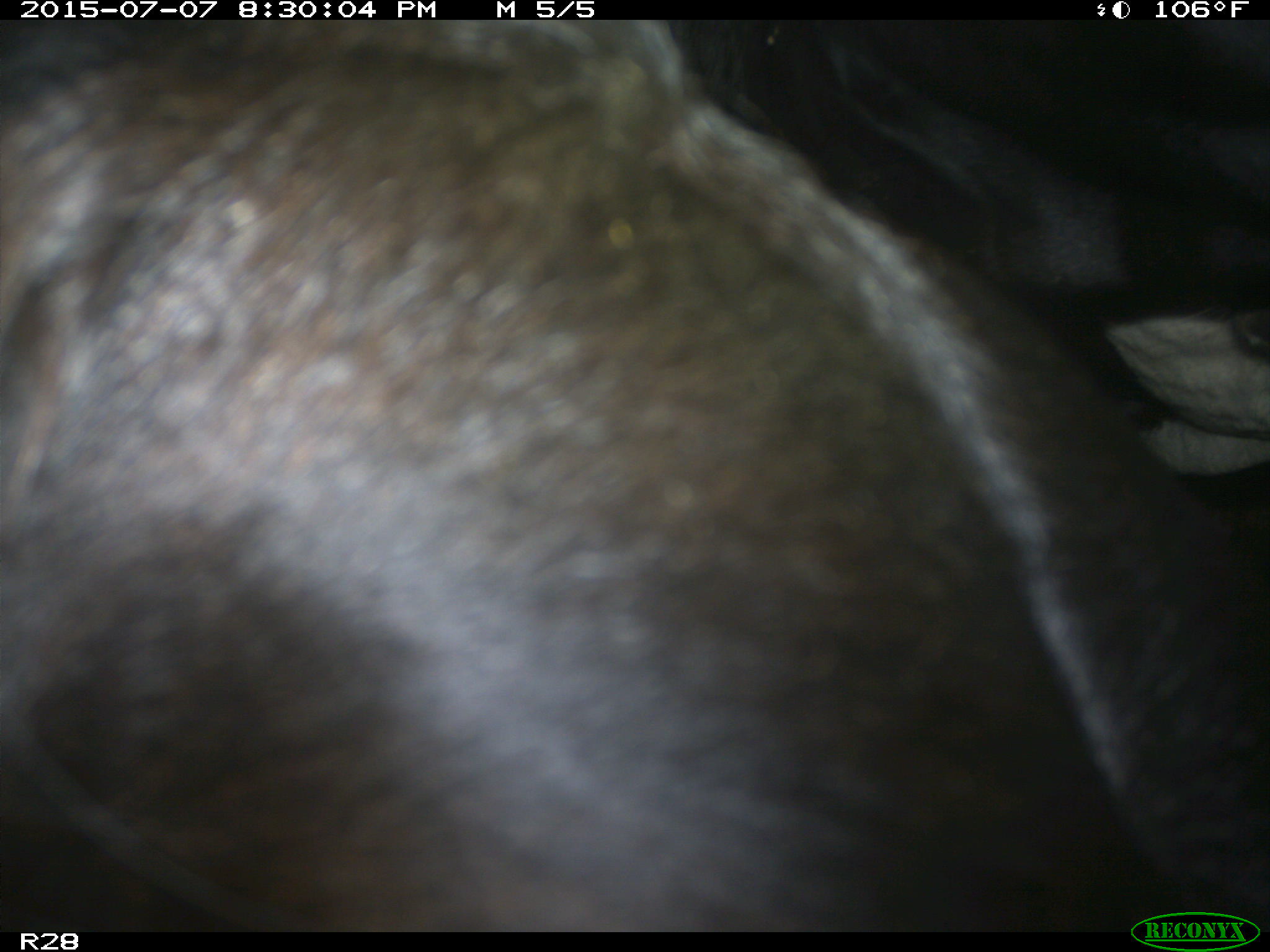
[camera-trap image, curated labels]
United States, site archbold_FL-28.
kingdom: Animalia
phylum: Chordata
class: Mammalia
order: Artiodactyla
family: Bovidae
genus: Bos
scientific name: Bos taurus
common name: domestic cow